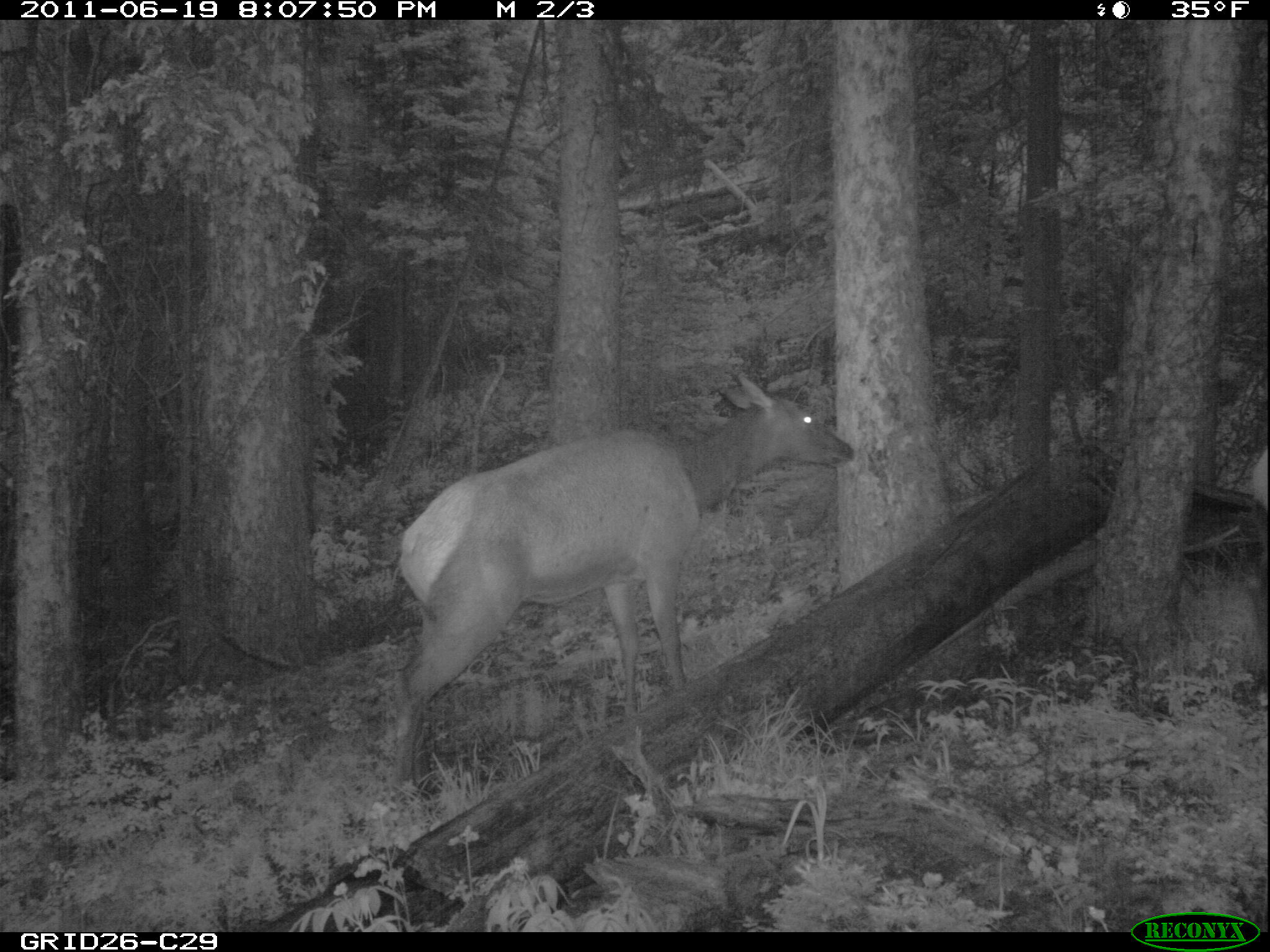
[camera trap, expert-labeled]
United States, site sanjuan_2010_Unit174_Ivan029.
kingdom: Animalia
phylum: Chordata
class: Mammalia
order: Artiodactyla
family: Cervidae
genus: Cervus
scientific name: Cervus elaphus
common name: red deer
Cervus elaphus (red deer).